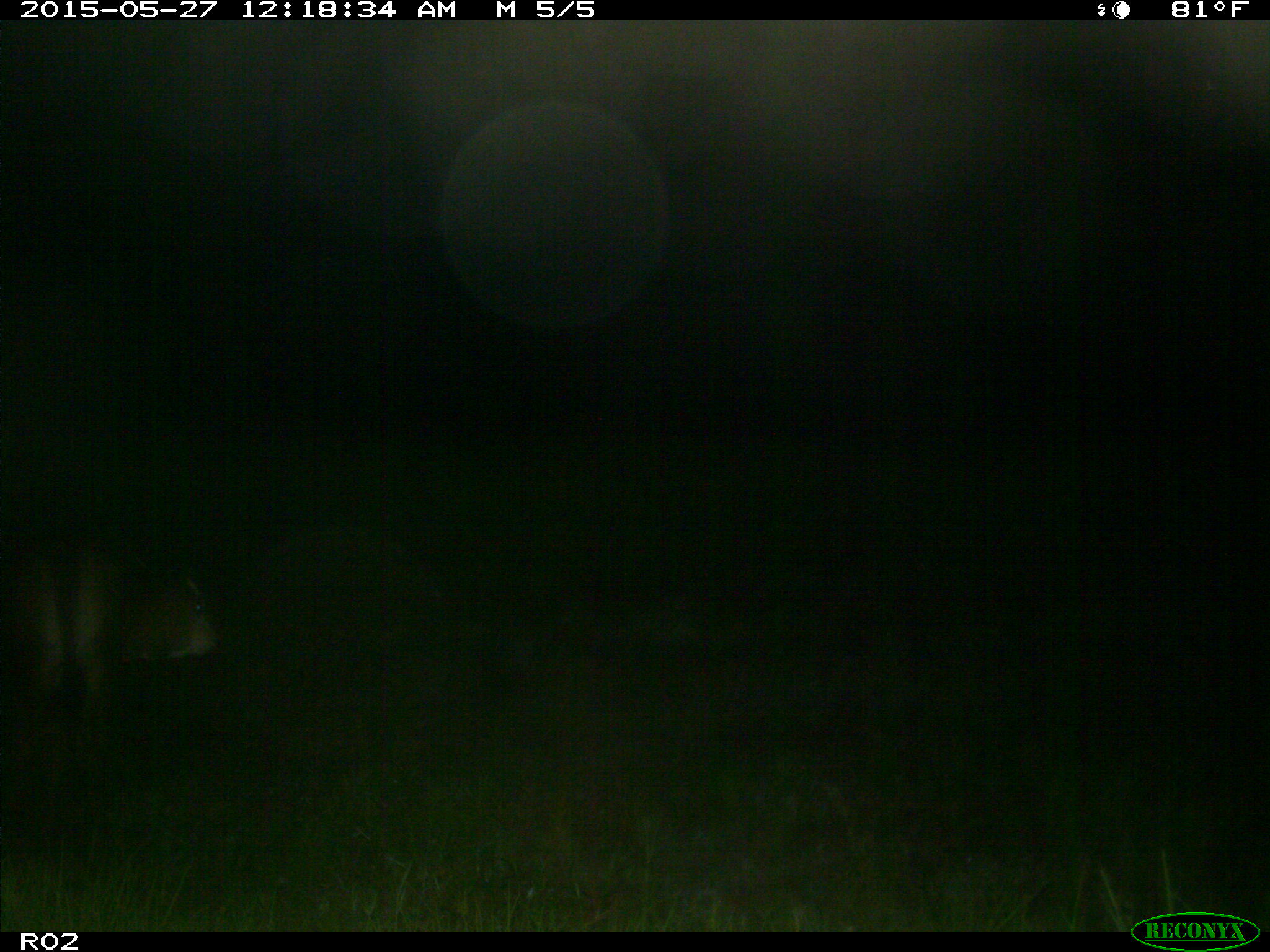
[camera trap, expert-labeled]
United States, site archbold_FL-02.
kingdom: Animalia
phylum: Chordata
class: Mammalia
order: Artiodactyla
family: Bovidae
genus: Bos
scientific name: Bos taurus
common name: domestic cow